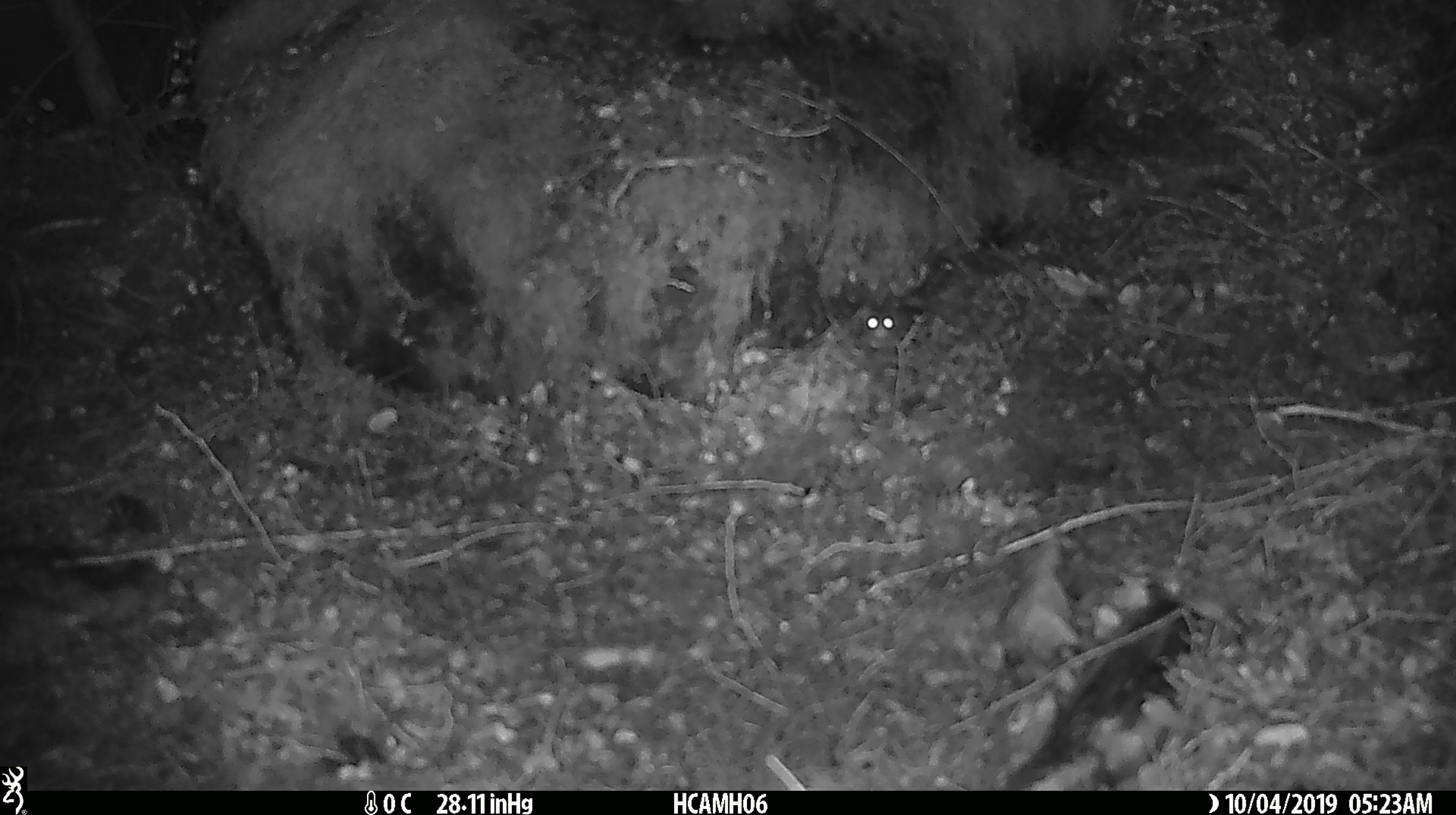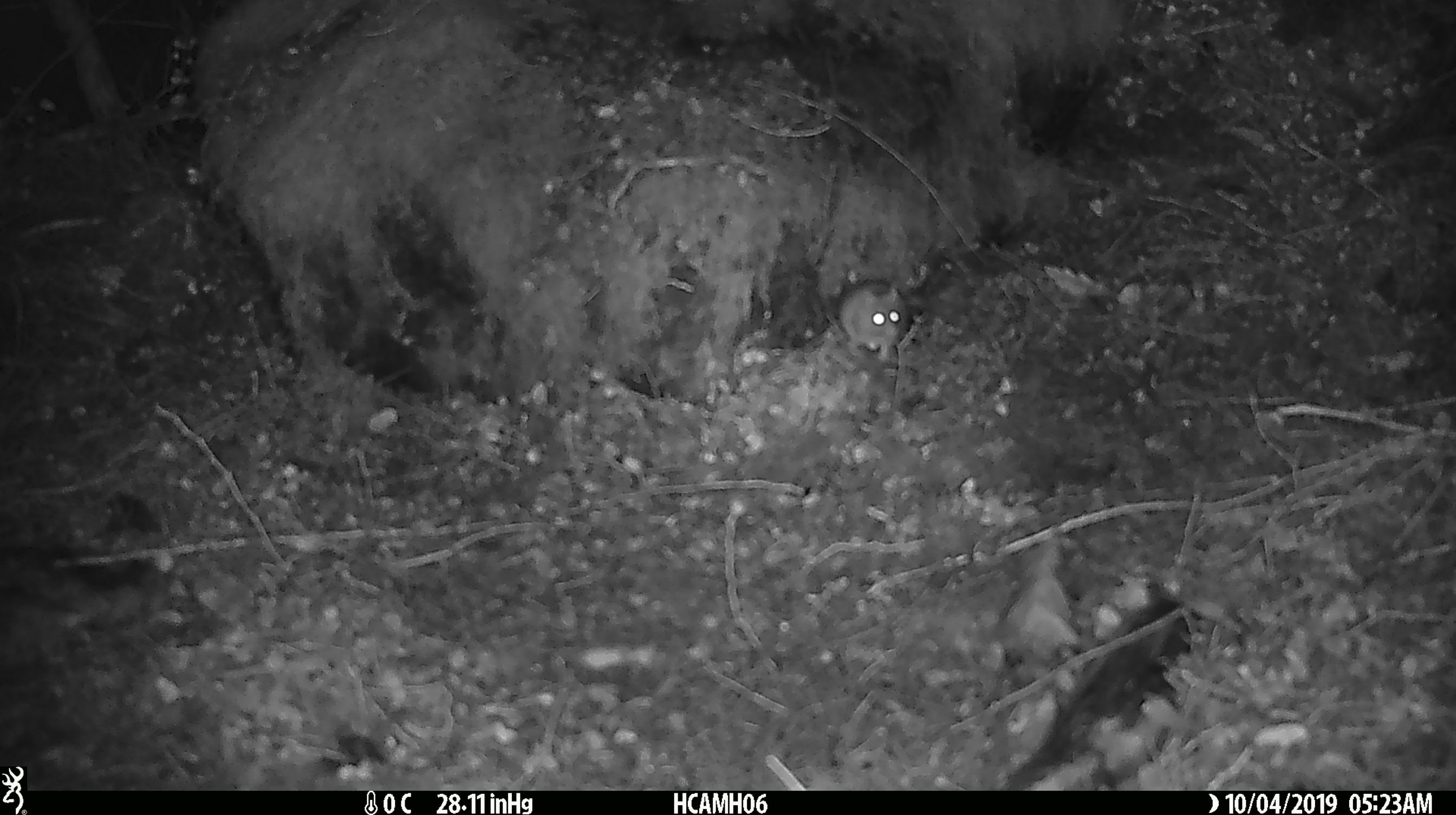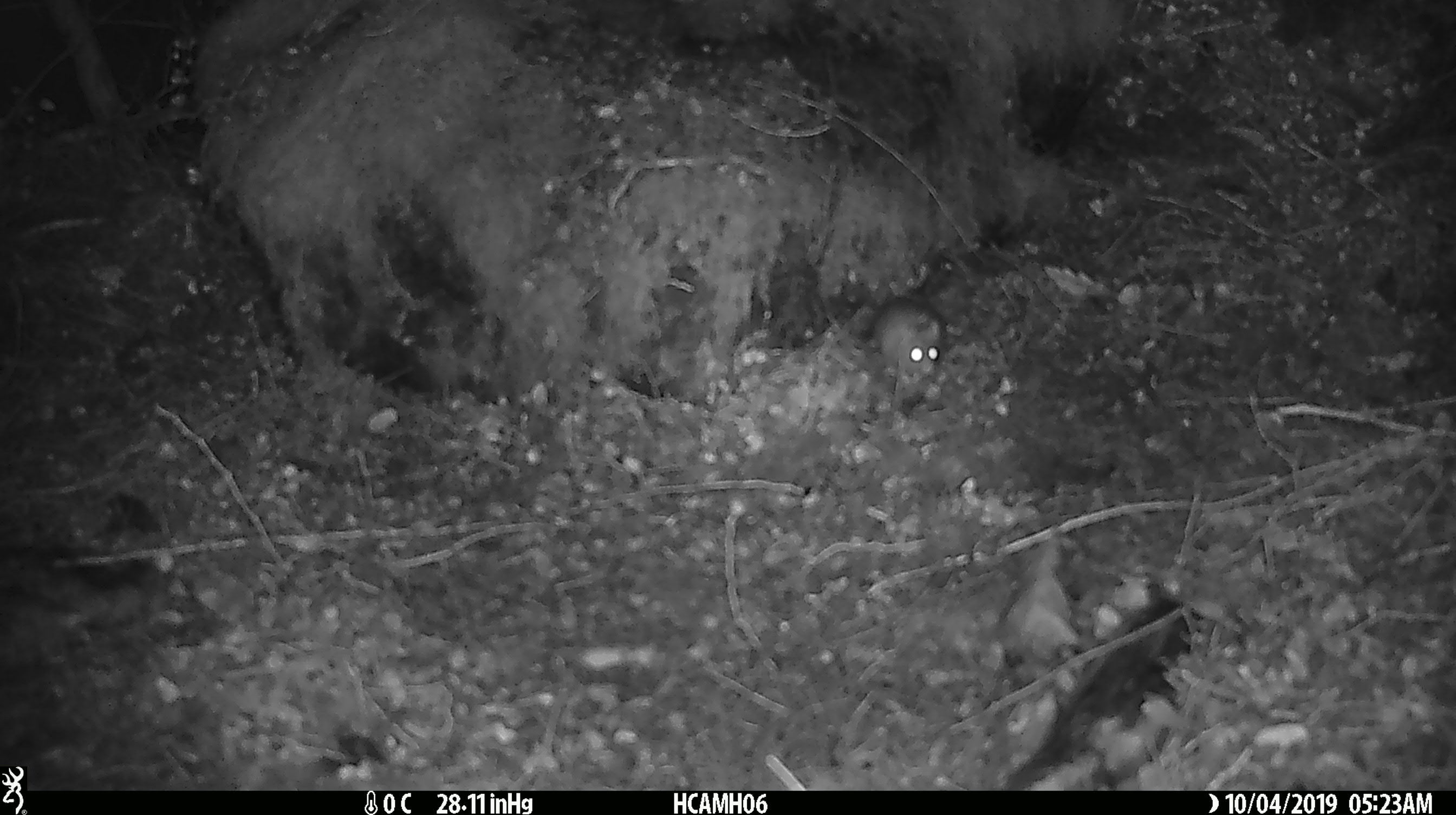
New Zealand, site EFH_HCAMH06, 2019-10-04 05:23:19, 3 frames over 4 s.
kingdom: Animalia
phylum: Chordata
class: Mammalia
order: Rodentia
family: Muridae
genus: Mus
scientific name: Mus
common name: mouse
Mouse (Mus).